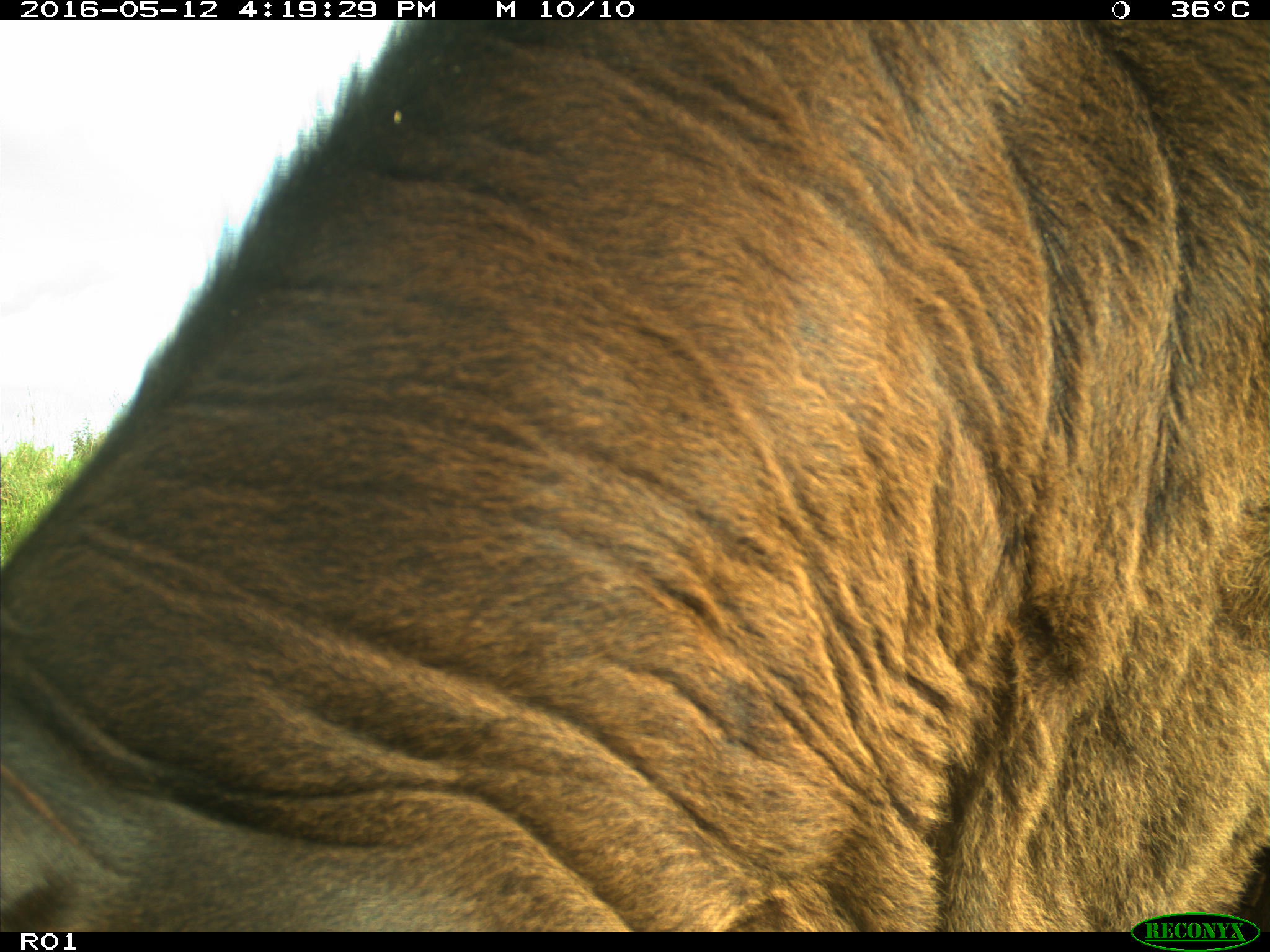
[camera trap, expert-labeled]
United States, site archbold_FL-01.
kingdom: Animalia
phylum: Chordata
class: Mammalia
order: Artiodactyla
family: Bovidae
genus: Bos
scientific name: Bos taurus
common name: domestic cow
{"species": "Bos taurus (domestic cow)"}